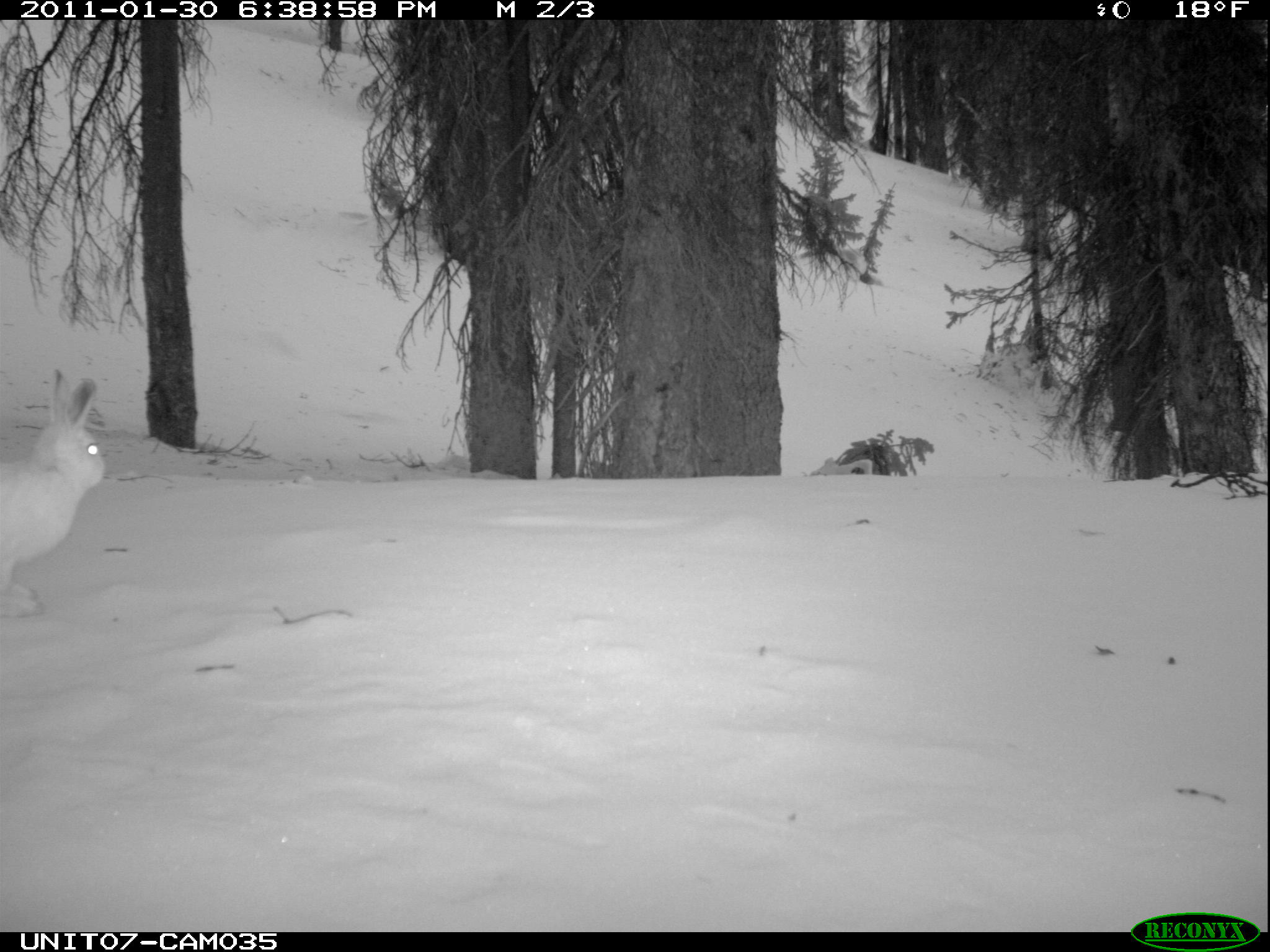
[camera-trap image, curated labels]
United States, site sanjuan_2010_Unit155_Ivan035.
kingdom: Animalia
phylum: Chordata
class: Mammalia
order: Lagomorpha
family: Leporidae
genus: Lepus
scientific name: Lepus americanus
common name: snowshoe hare